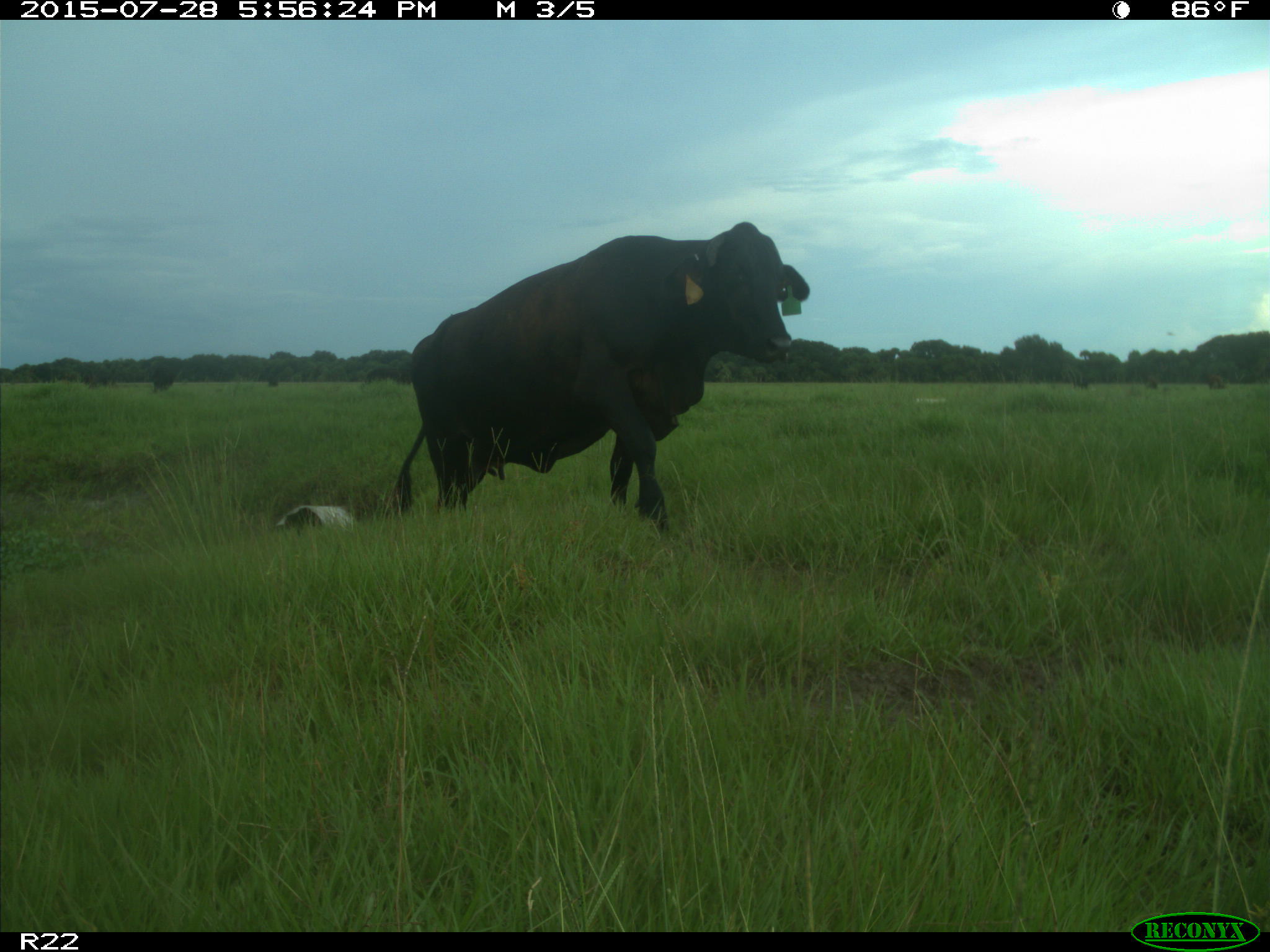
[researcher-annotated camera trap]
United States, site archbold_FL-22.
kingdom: Animalia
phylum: Chordata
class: Mammalia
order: Artiodactyla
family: Bovidae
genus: Bos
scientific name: Bos taurus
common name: domestic cow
Bos taurus (domestic cow).